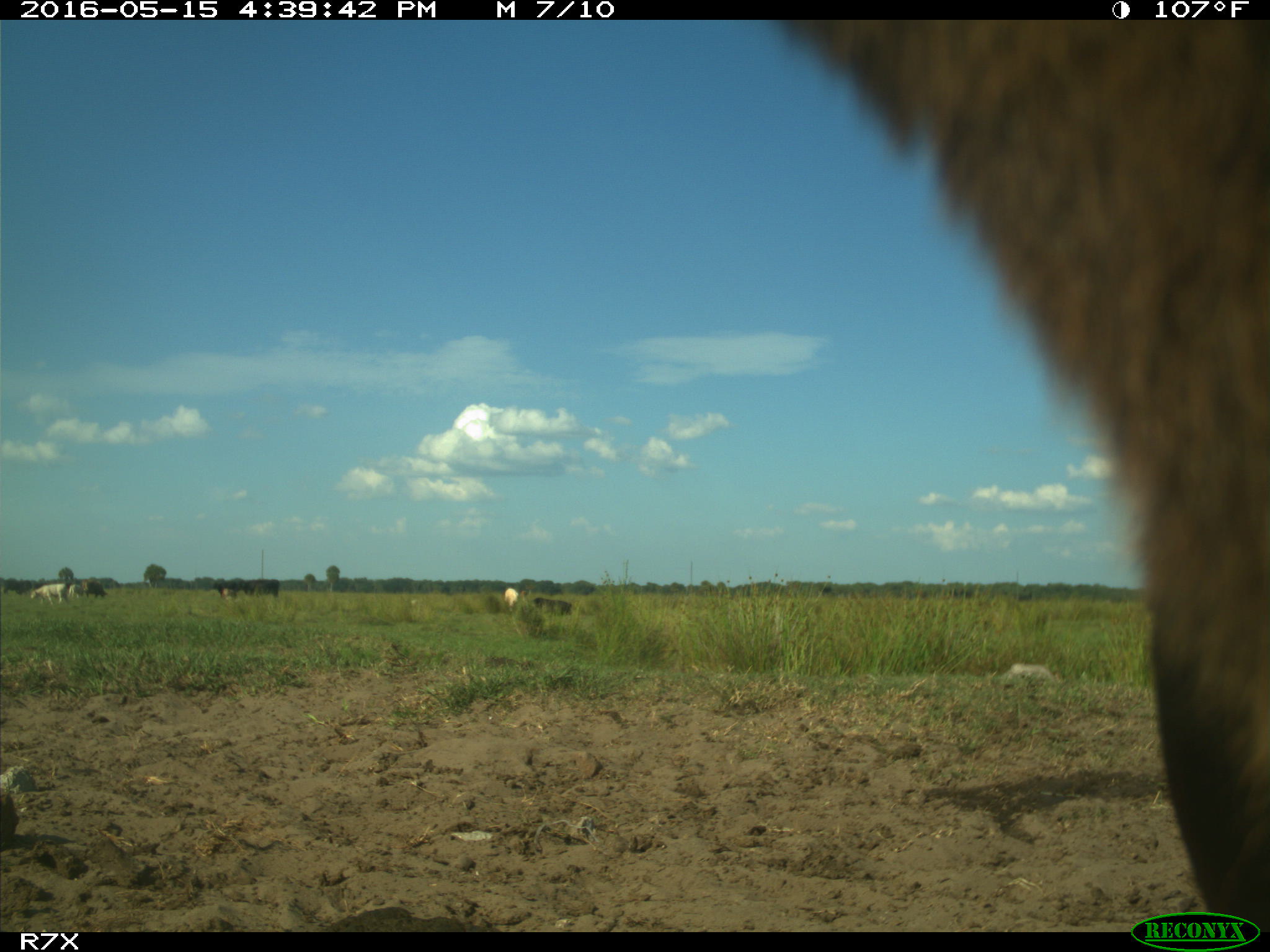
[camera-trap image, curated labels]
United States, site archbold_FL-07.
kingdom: Animalia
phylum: Chordata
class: Mammalia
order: Artiodactyla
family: Bovidae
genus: Bos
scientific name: Bos taurus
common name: domestic cow